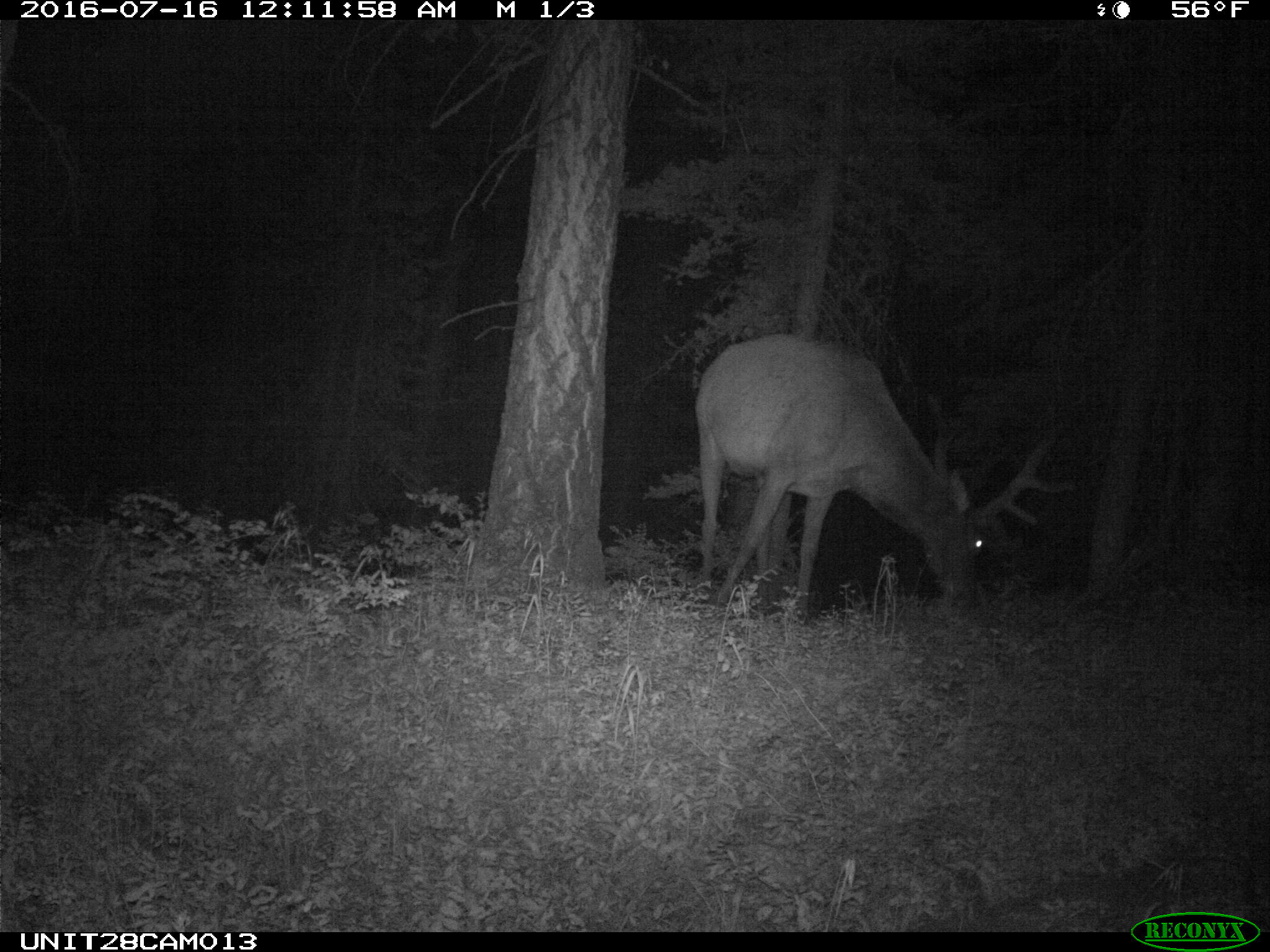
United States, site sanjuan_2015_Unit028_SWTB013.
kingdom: Animalia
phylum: Chordata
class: Mammalia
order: Artiodactyla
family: Cervidae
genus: Cervus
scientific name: Cervus elaphus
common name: red deer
Cervus elaphus (red deer).